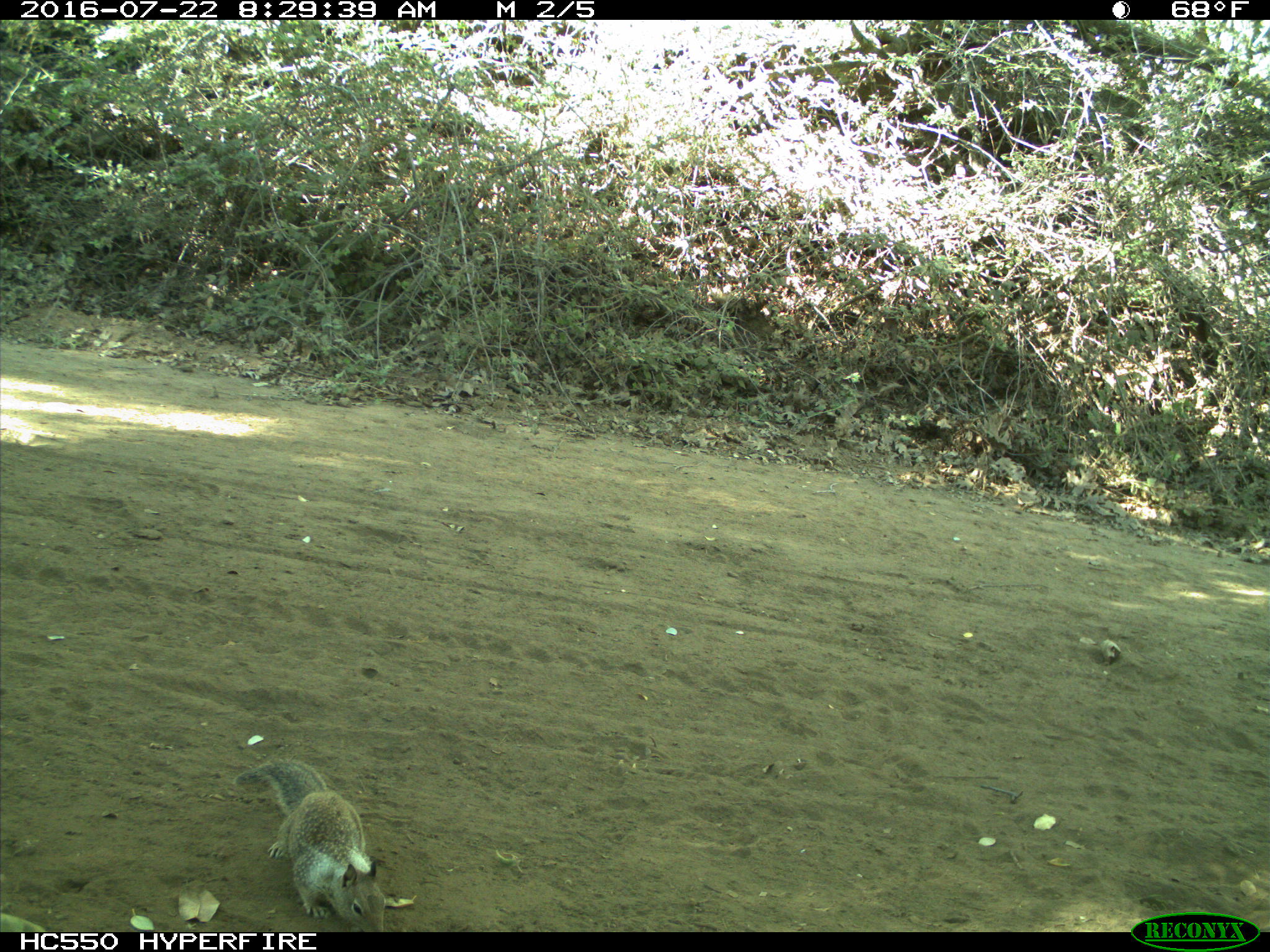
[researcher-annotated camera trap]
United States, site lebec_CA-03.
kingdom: Animalia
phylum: Chordata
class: Mammalia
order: Rodentia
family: Sciuridae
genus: Otospermophilus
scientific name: Otospermophilus beecheyi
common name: california ground squirrel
Otospermophilus beecheyi (california ground squirrel).